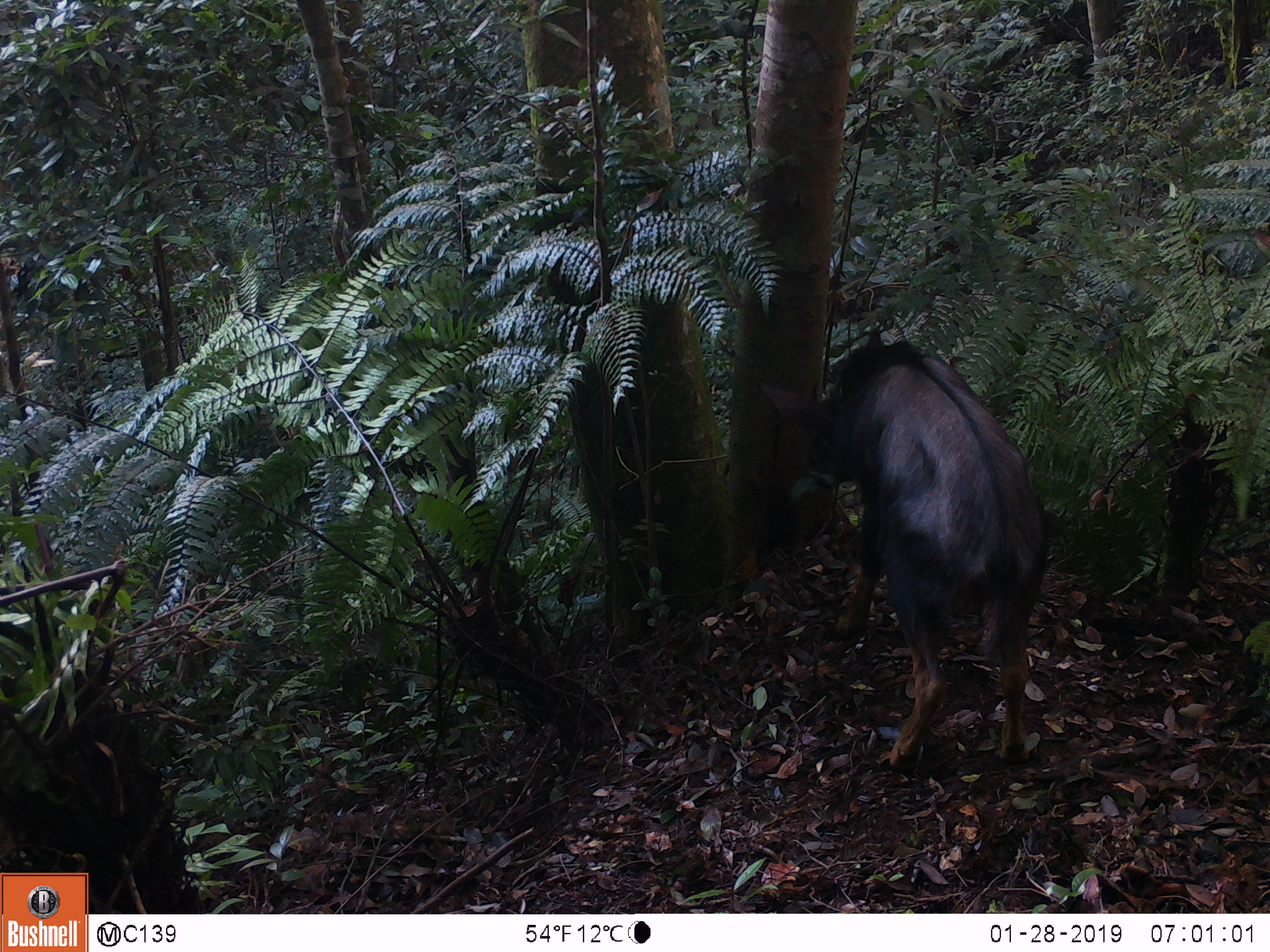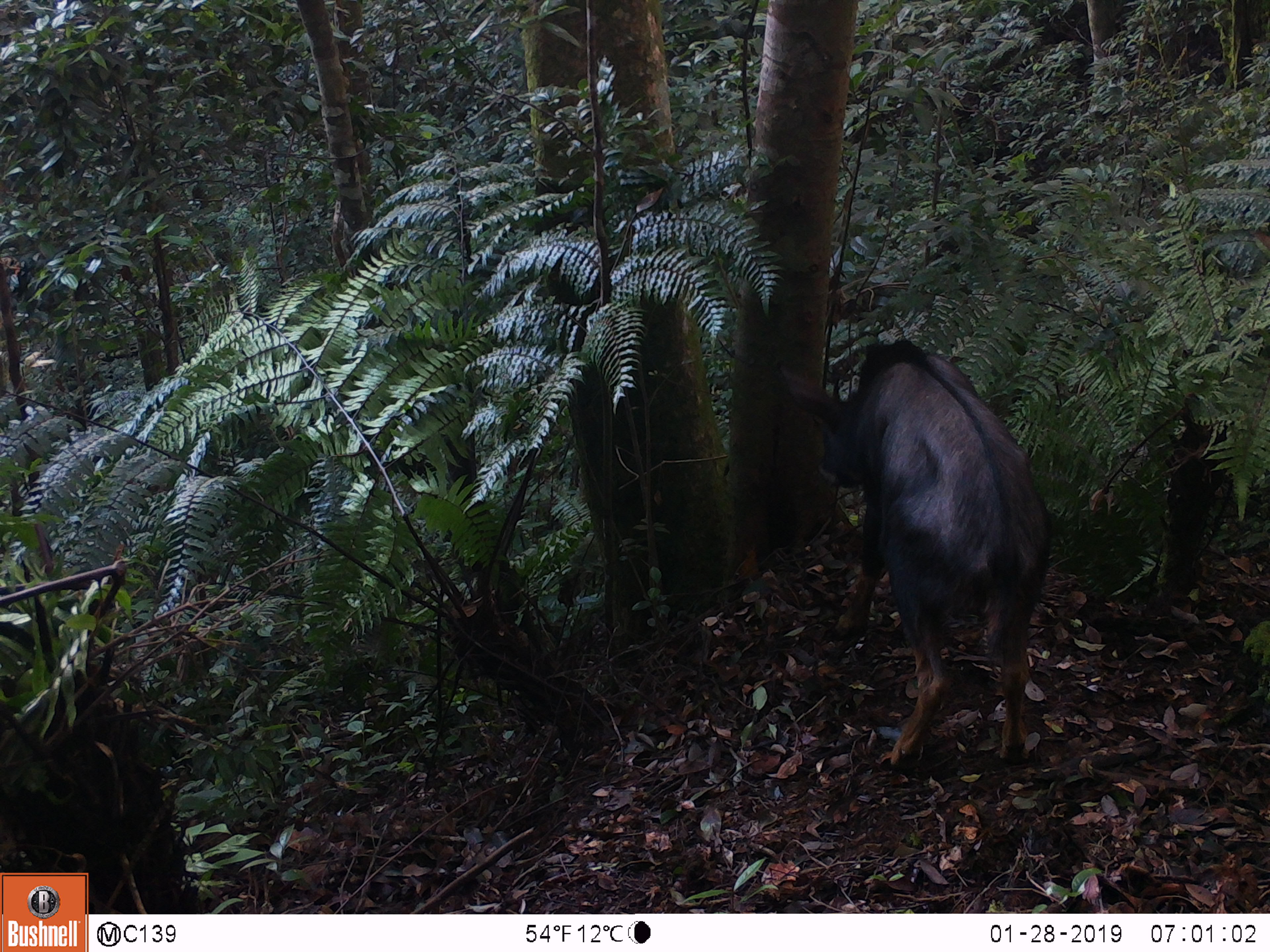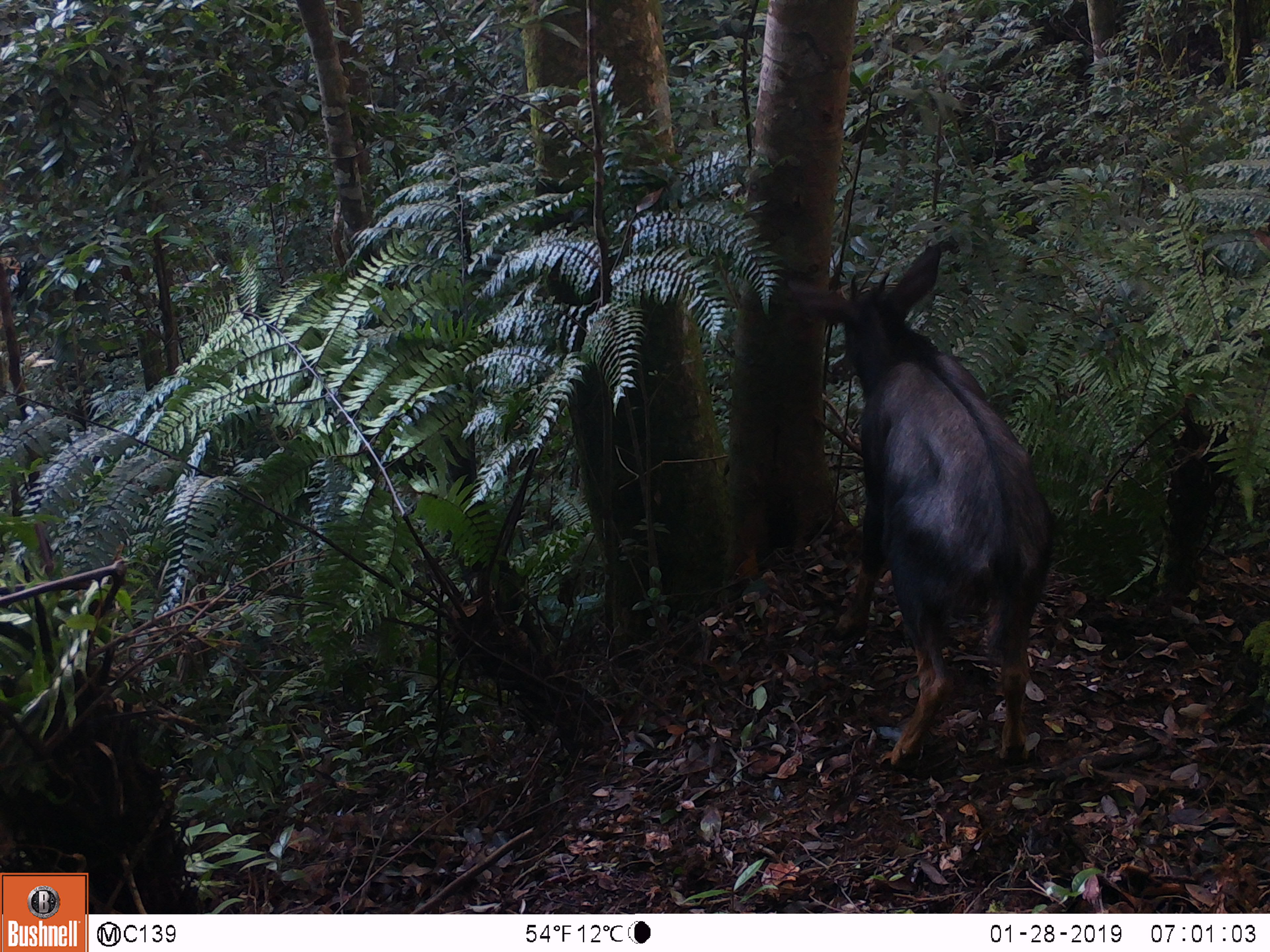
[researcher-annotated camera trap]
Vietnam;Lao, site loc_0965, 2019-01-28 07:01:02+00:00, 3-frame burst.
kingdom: Animalia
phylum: Chordata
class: Mammalia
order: Artiodactyla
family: Bovidae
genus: Capricornis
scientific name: Capricornis sumatraensis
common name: chinese serow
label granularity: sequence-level